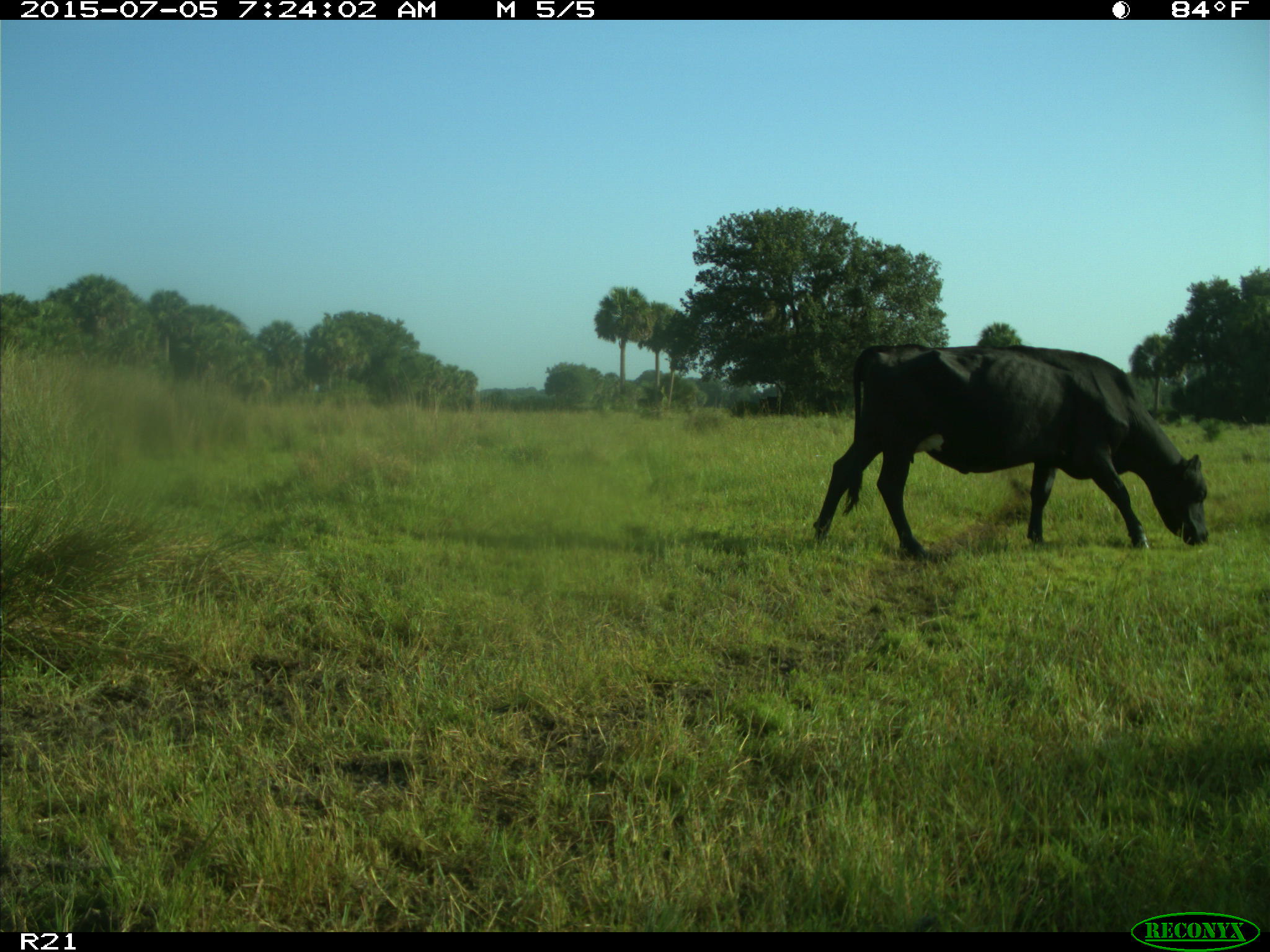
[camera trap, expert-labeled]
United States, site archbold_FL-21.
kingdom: Animalia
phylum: Chordata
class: Mammalia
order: Artiodactyla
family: Bovidae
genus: Bos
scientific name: Bos taurus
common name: domestic cow